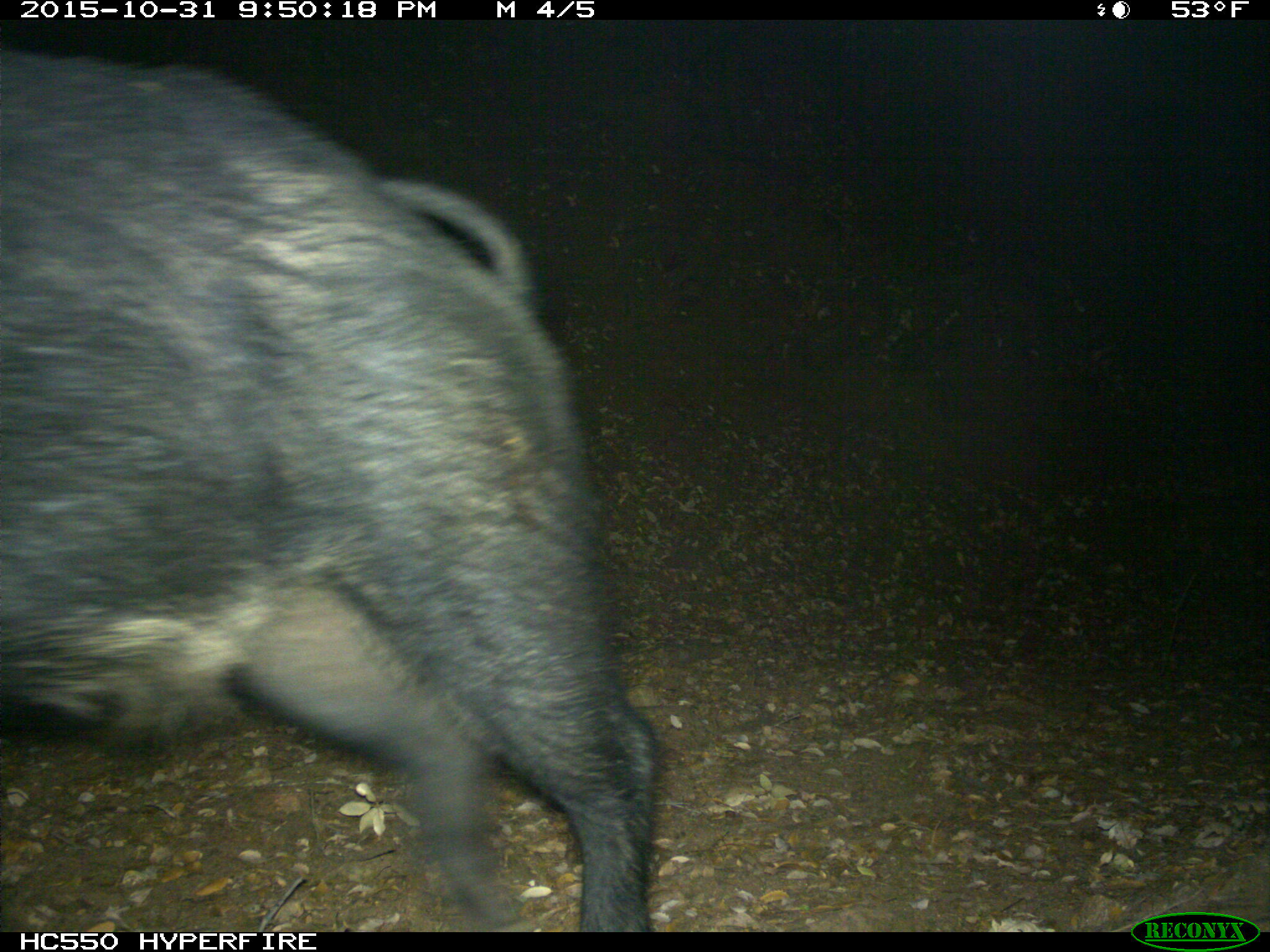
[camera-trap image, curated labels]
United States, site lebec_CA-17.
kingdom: Animalia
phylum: Chordata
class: Mammalia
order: Artiodactyla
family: Suidae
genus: Sus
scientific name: Sus scrofa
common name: wild boar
Sus scrofa (wild boar).